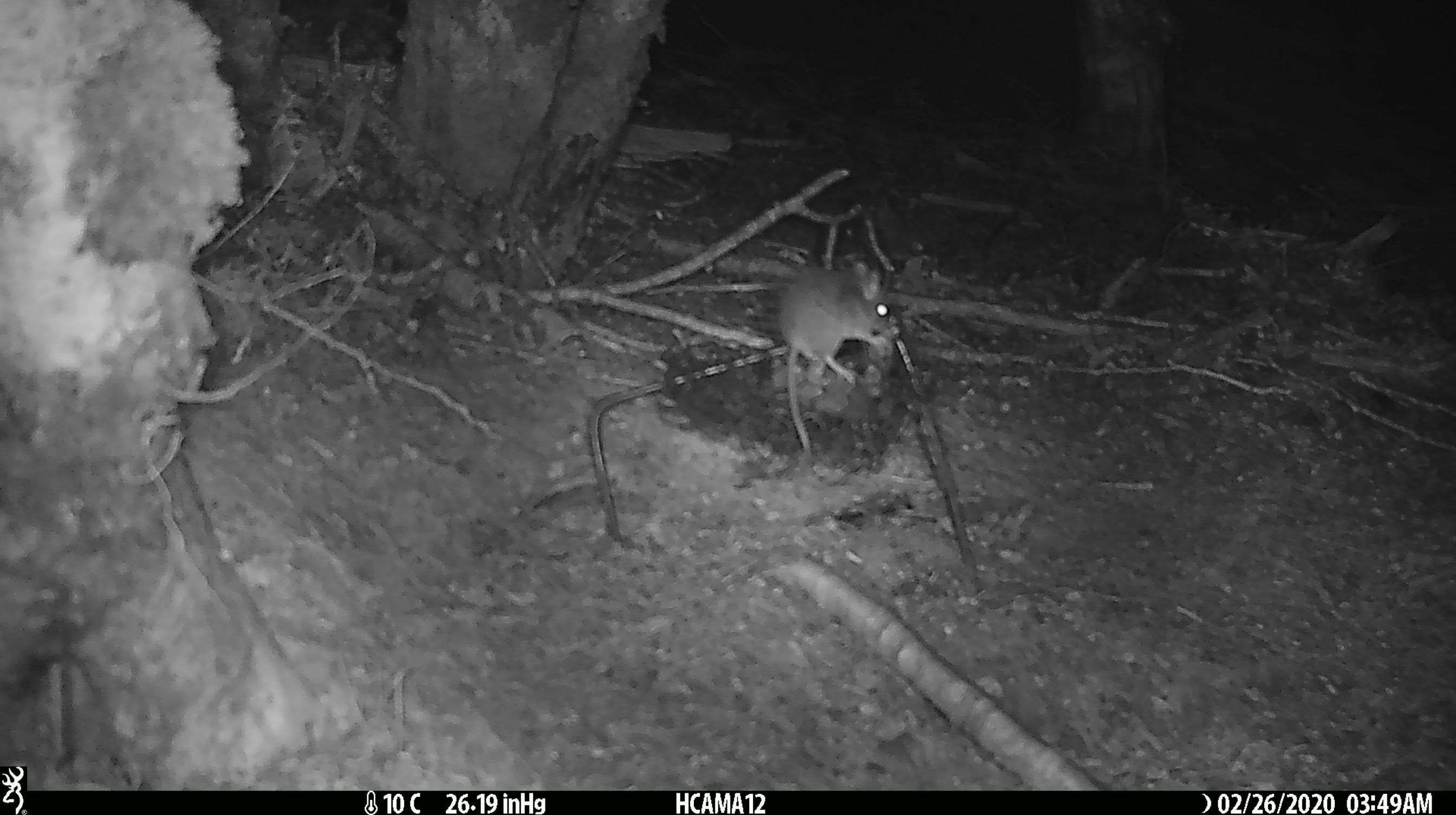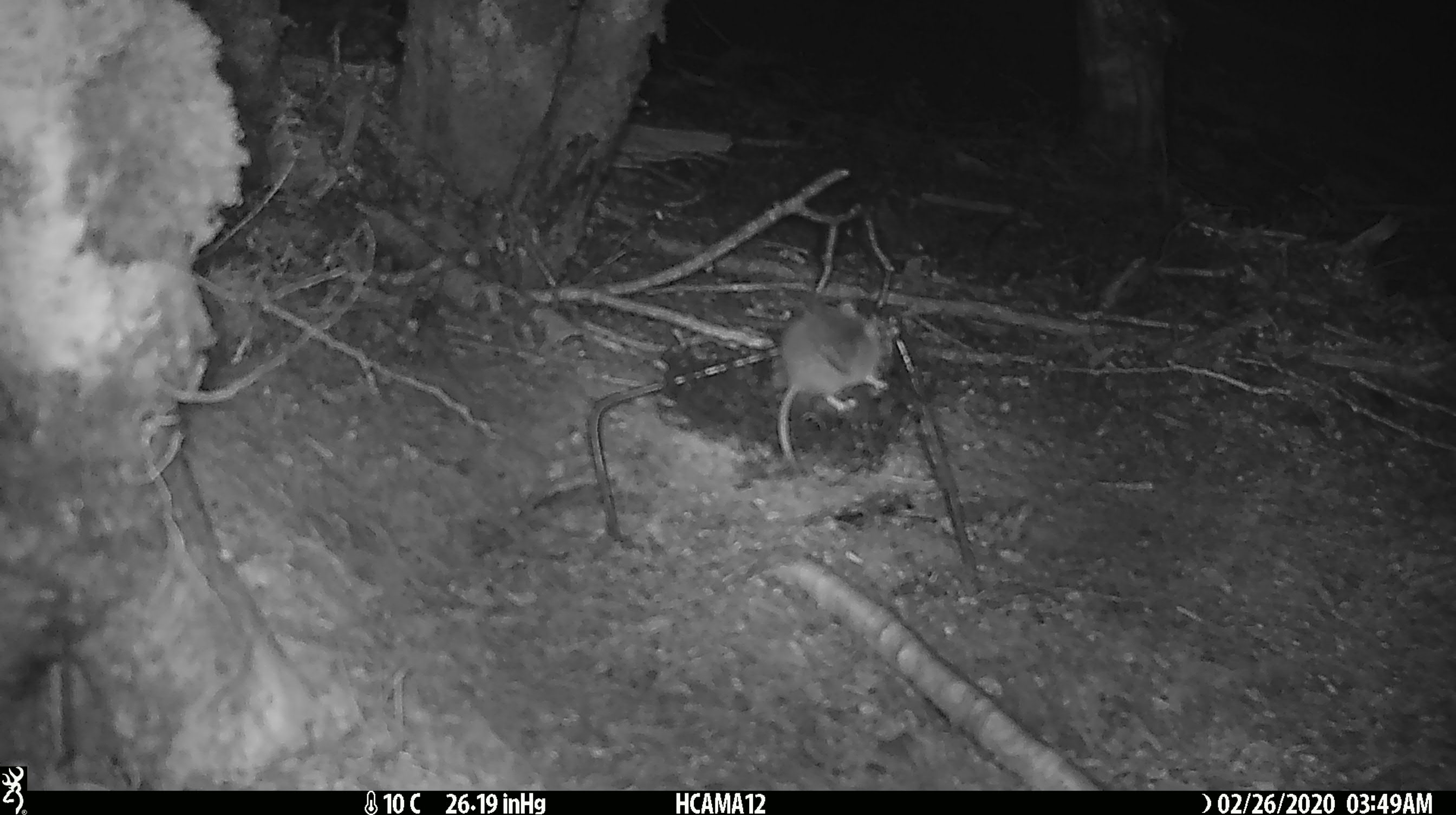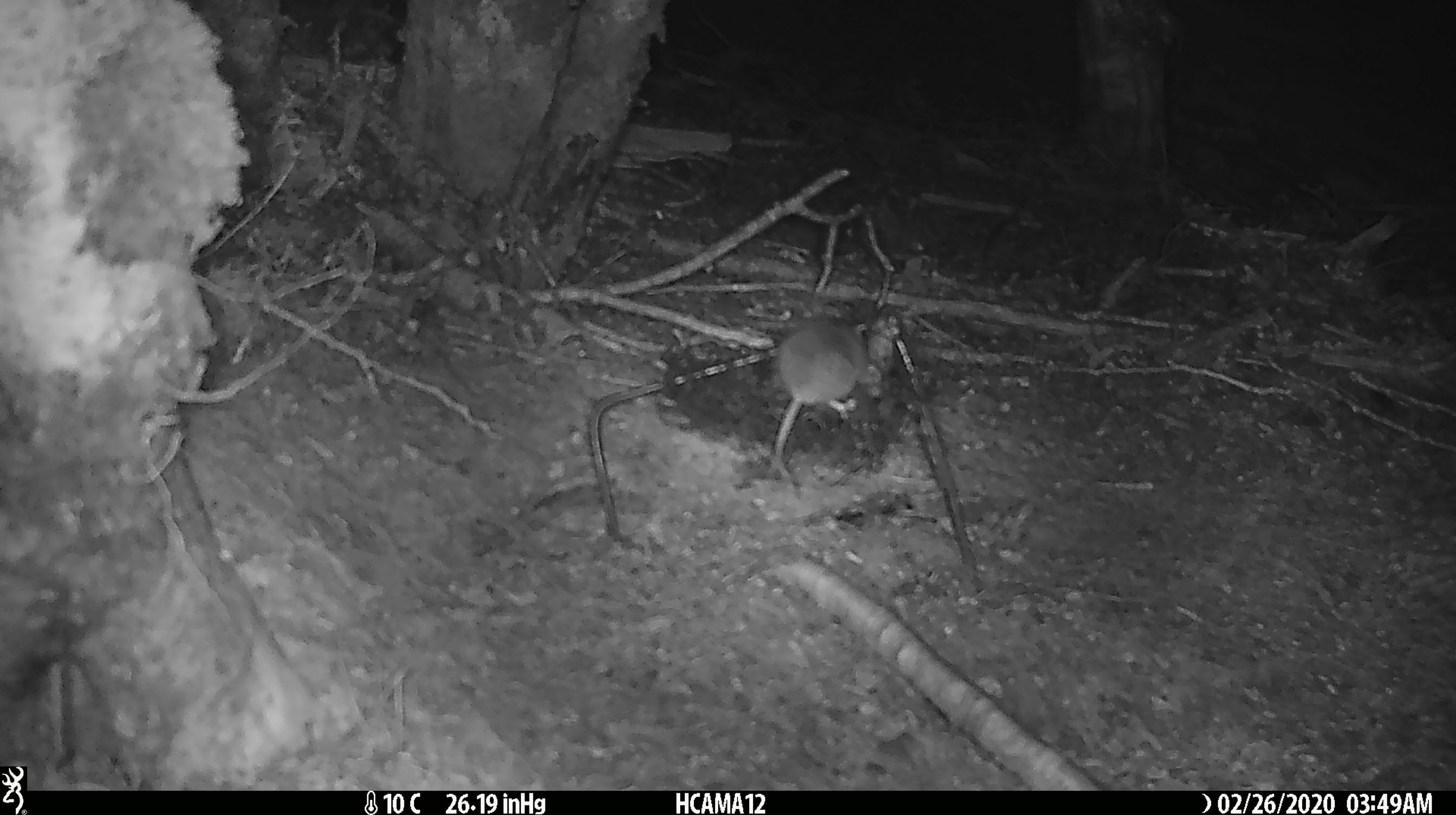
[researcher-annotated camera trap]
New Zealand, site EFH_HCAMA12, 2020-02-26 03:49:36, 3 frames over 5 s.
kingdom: Animalia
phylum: Chordata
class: Mammalia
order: Rodentia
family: Muridae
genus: Mus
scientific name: Mus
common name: mouse